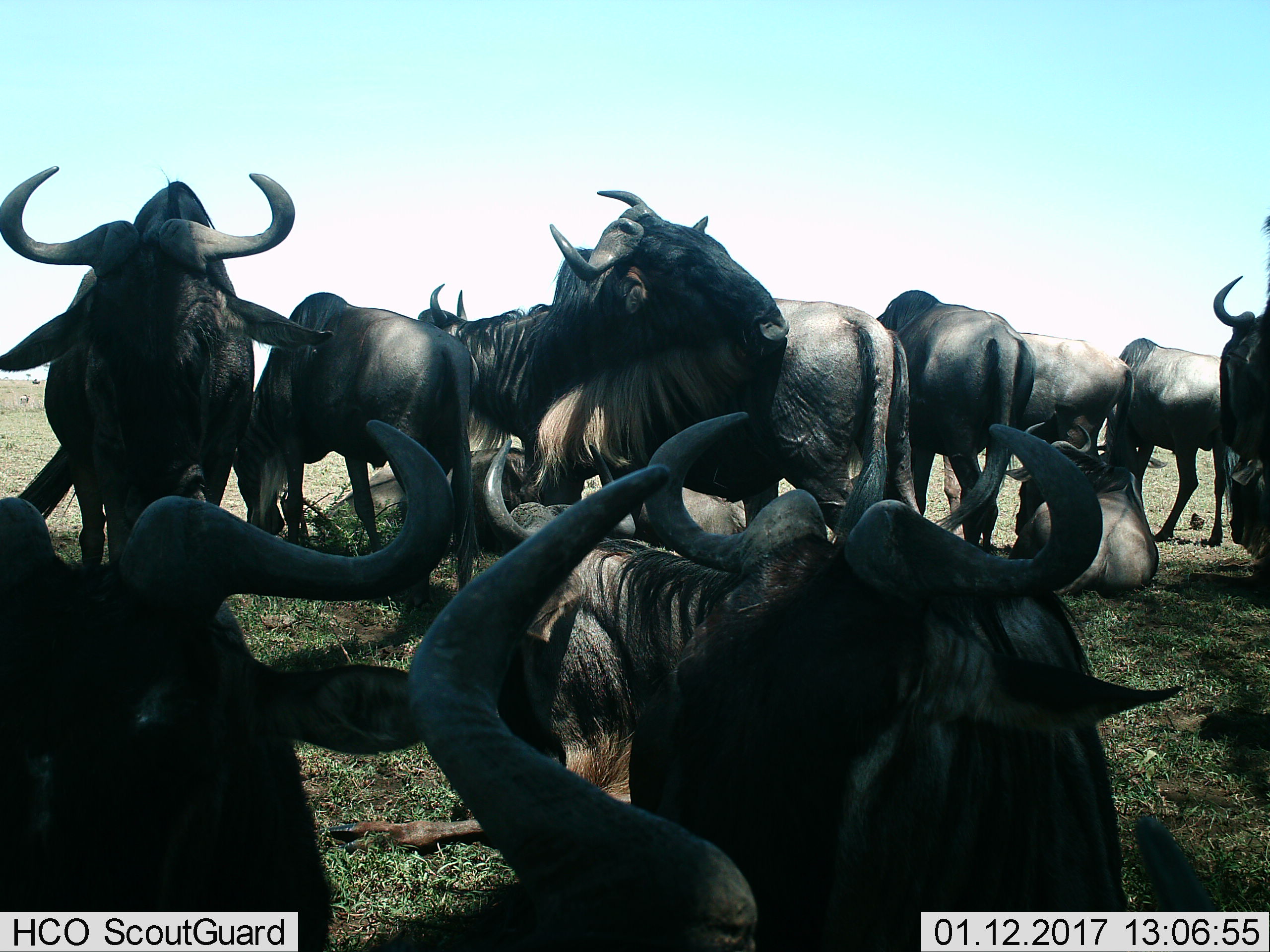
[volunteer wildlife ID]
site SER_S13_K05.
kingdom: Animalia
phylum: Chordata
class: Mammalia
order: Artiodactyla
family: Bovidae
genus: Connochaetes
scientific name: Connochaetes taurinus taurinus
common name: blue wildebeest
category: wildebeestblue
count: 11-50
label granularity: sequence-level